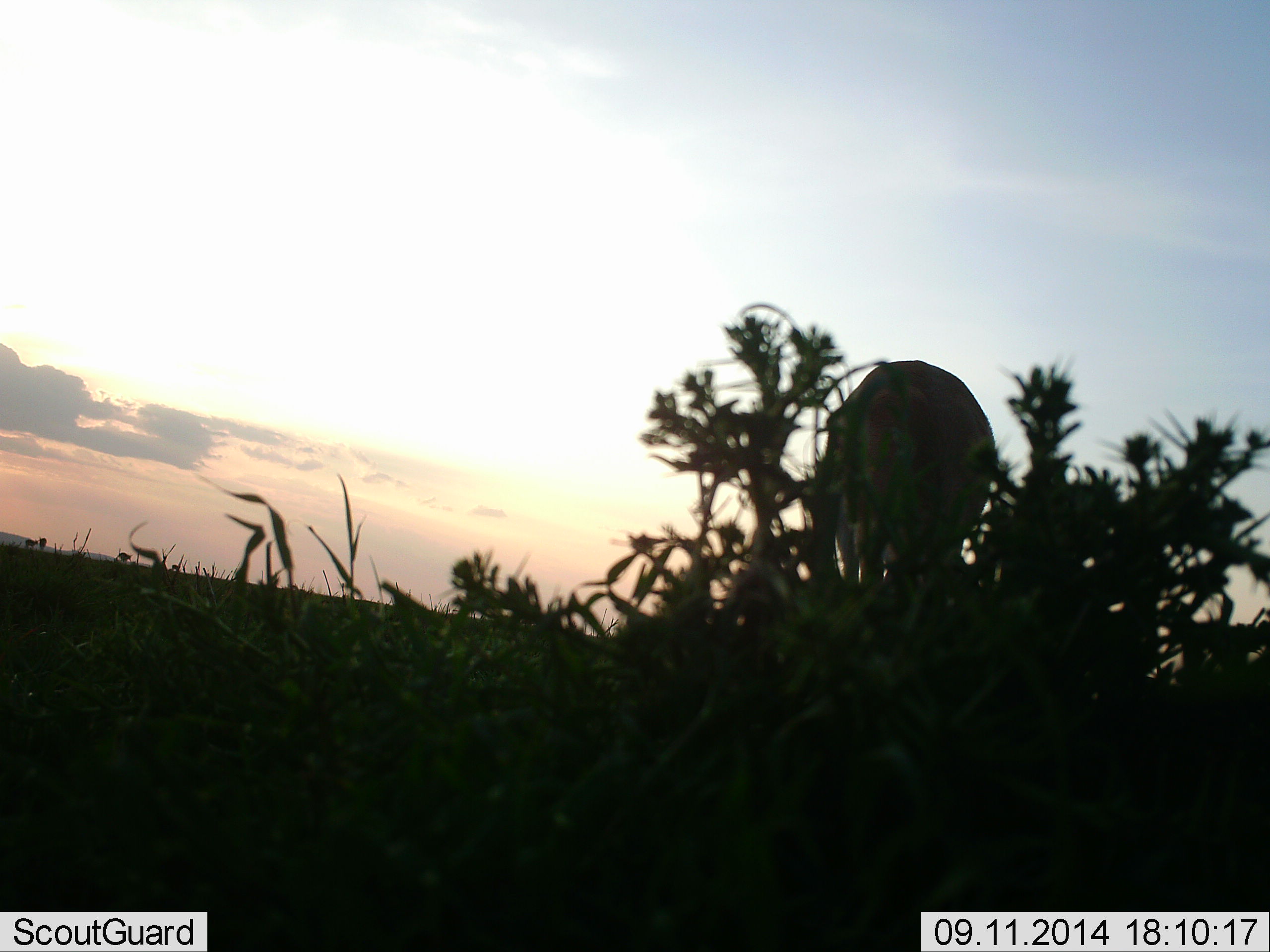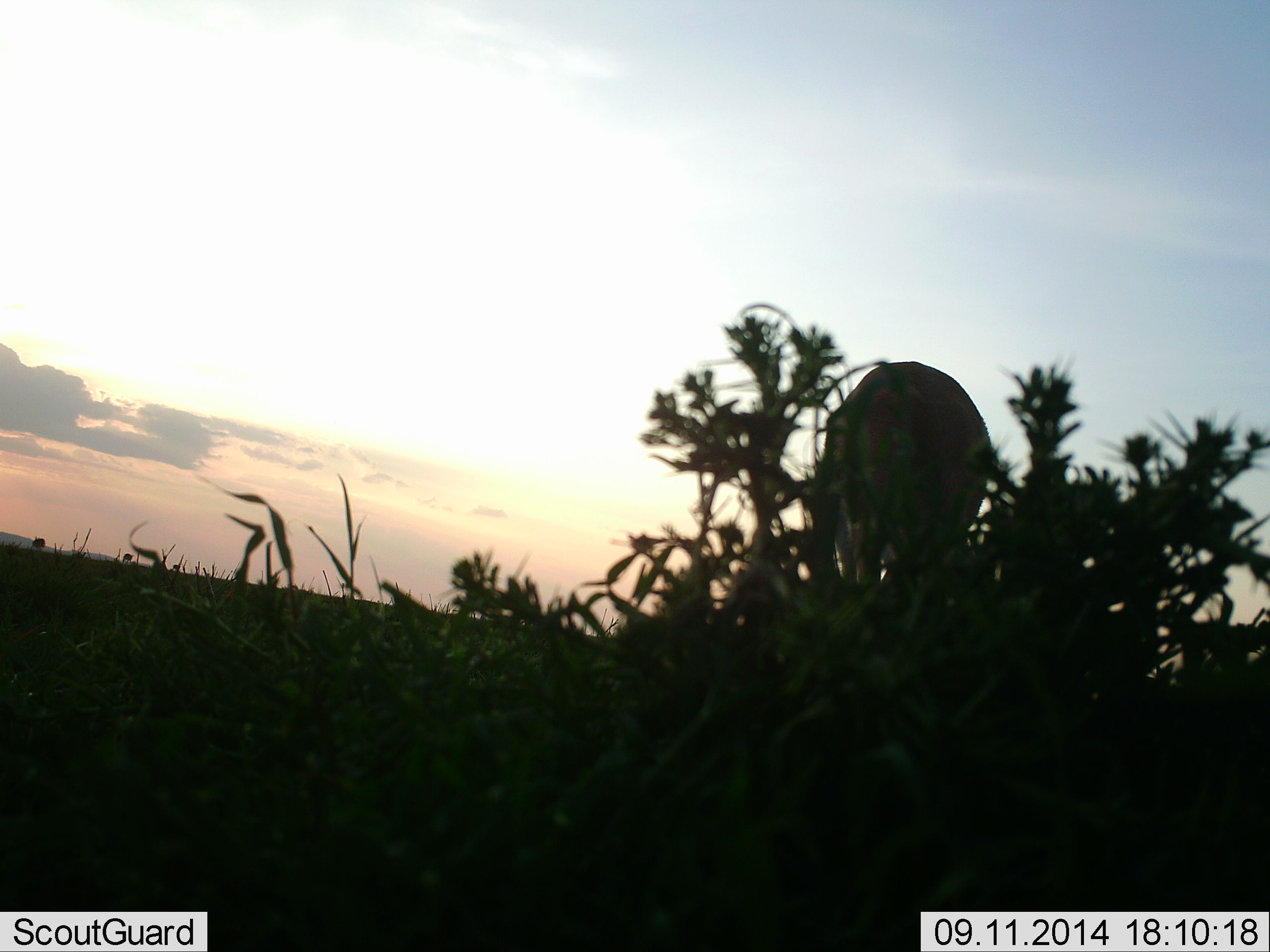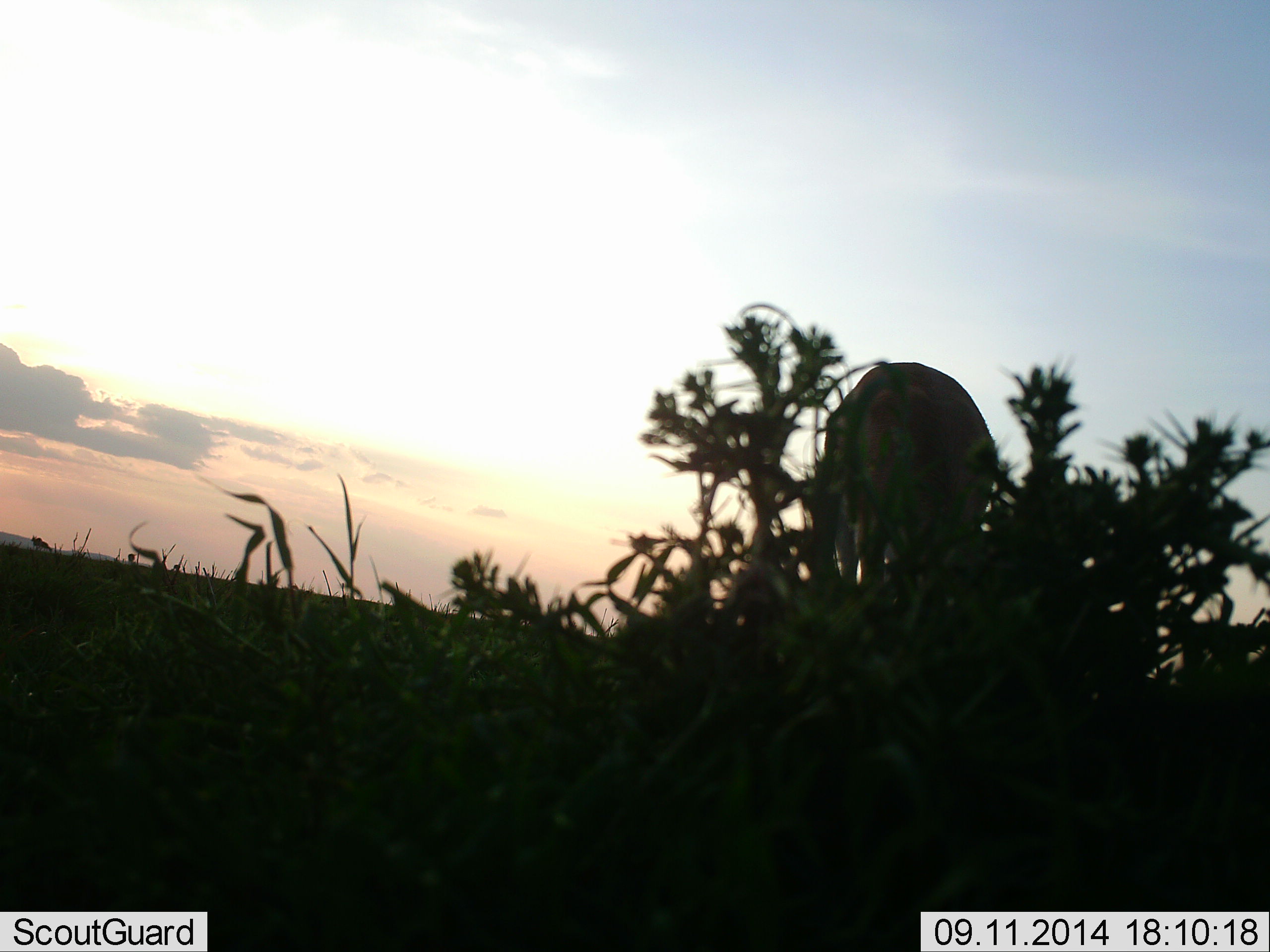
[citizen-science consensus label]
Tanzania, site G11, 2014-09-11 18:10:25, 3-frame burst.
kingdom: Animalia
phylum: Chordata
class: Mammalia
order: Artiodactyla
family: Bovidae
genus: Eudorcas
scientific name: Eudorcas thomsonii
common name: thomson's gazelle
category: gazellethomsons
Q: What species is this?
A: Gazellethomsons (thomson's gazelle) (Eudorcas thomsonii).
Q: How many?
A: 1.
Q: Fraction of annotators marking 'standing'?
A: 50%.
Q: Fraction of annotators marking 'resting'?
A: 0%.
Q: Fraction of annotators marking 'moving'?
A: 0%.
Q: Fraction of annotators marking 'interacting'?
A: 0%.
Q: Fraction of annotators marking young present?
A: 0%.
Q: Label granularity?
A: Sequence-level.